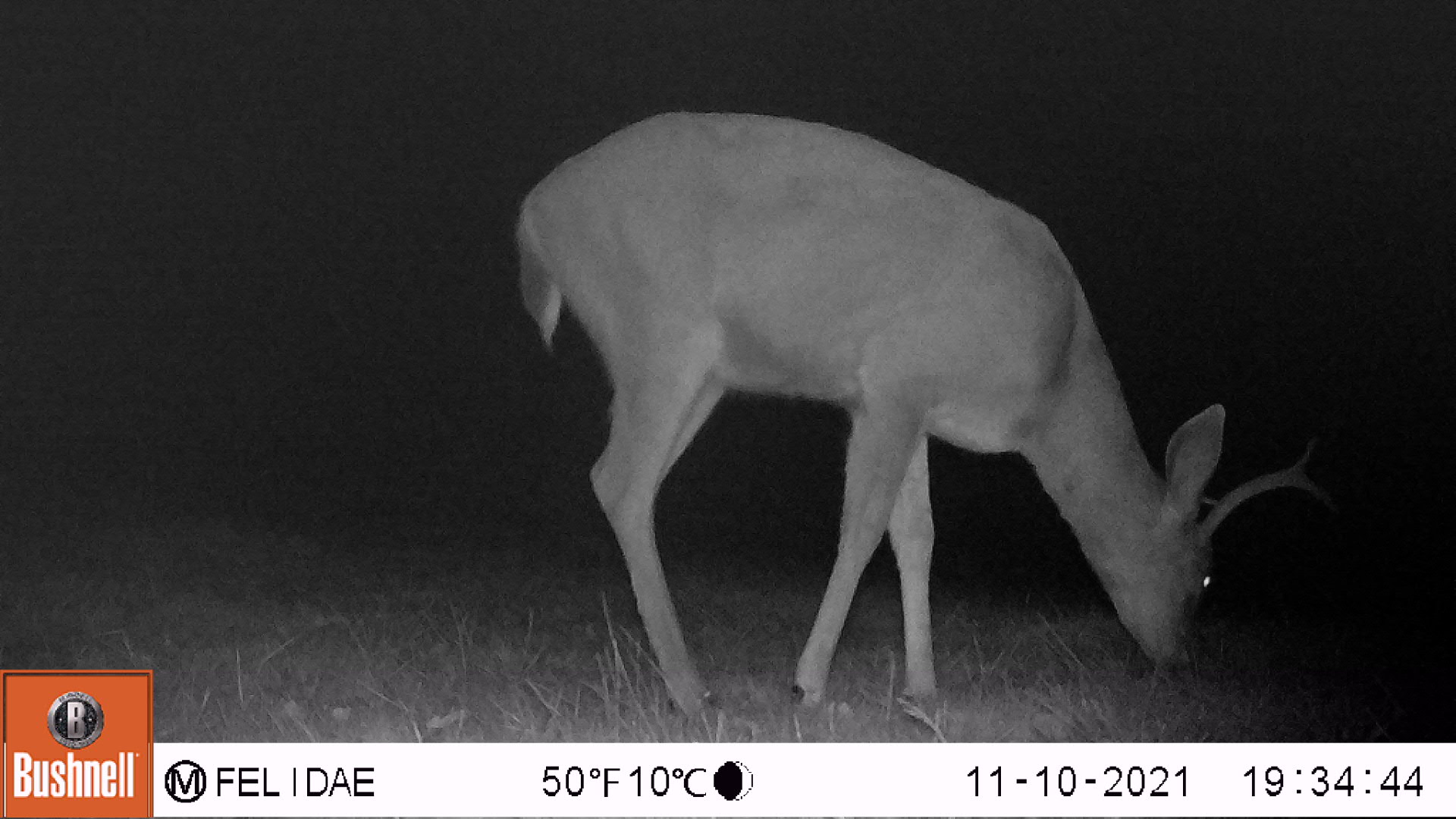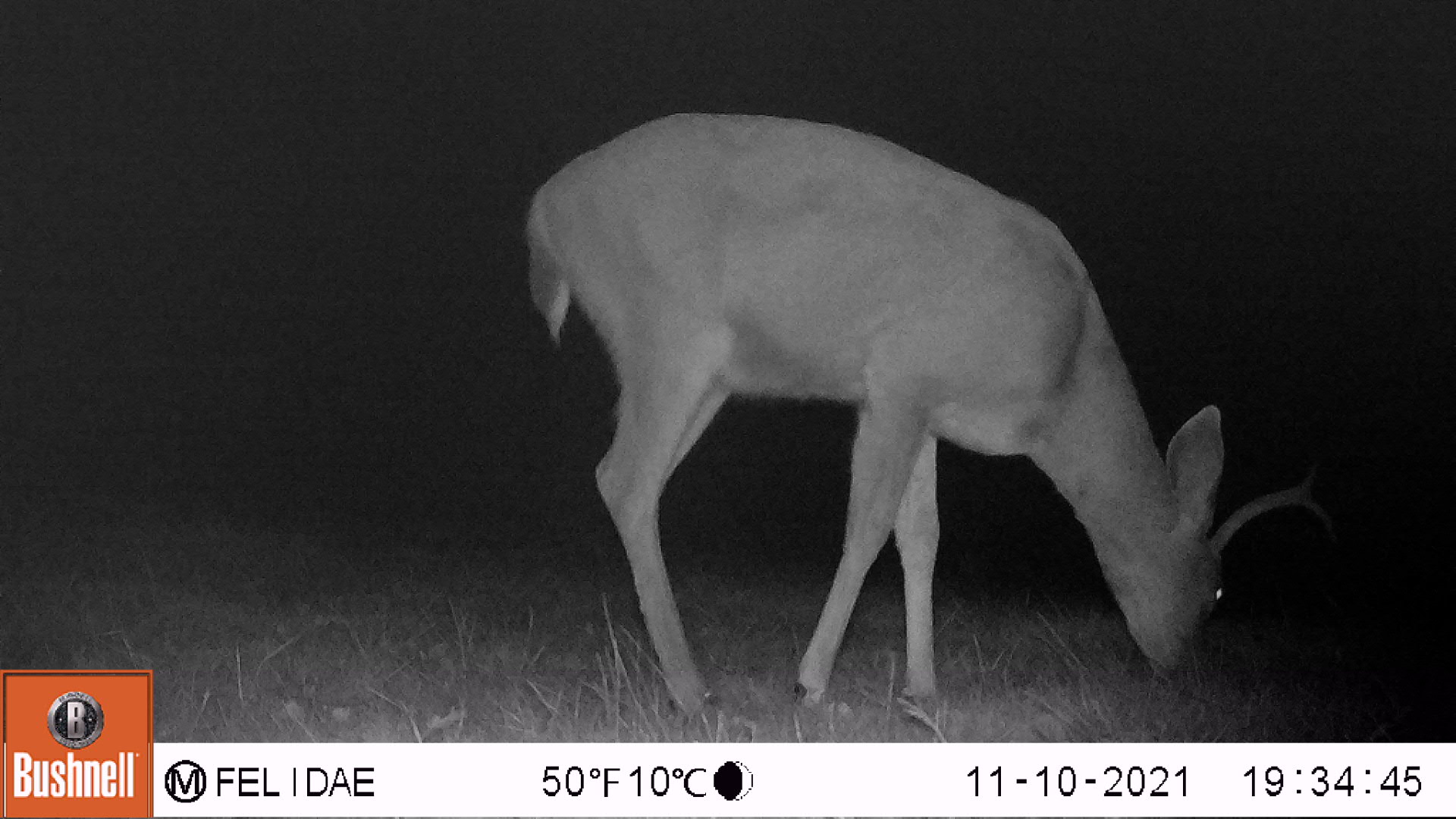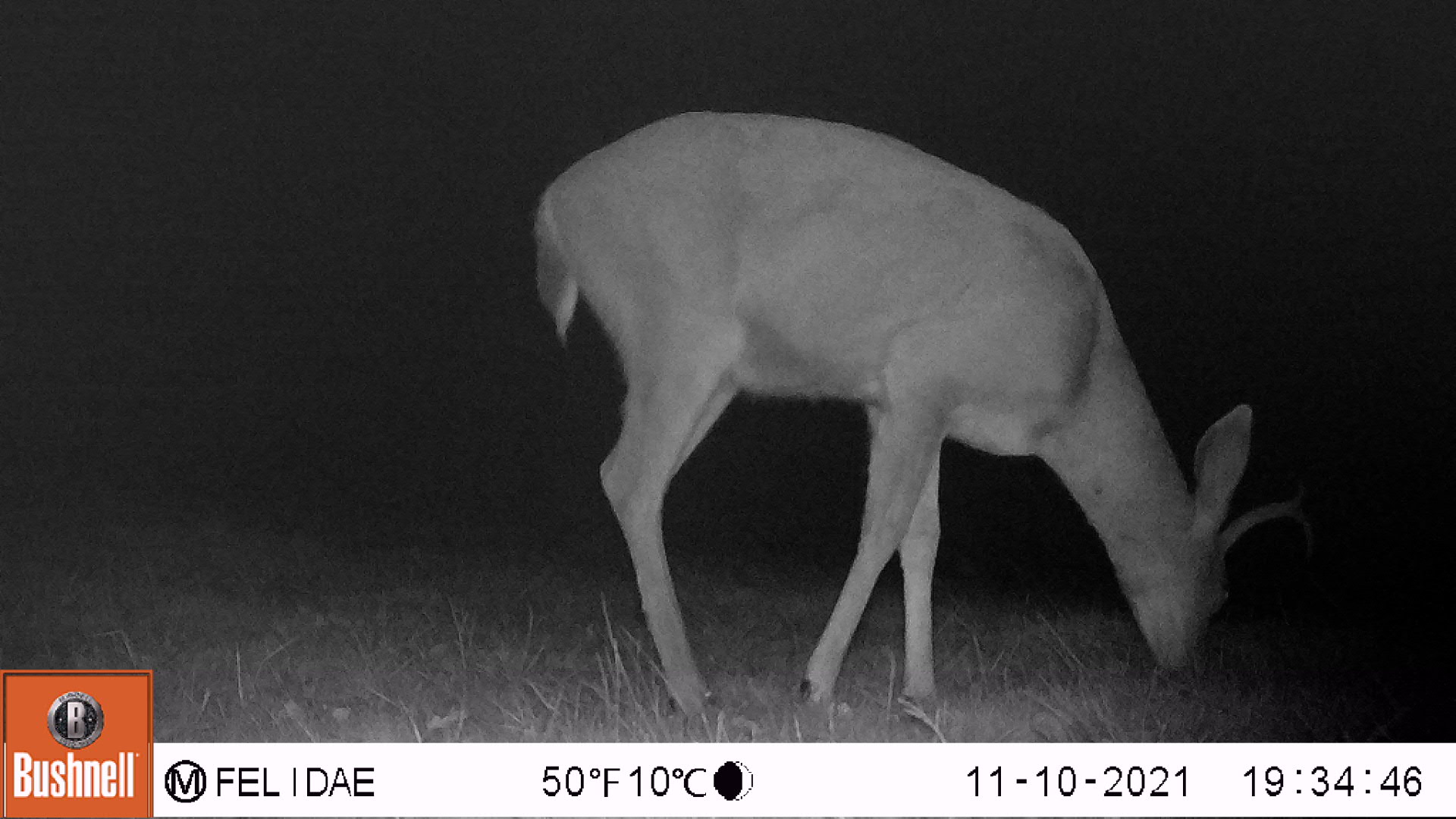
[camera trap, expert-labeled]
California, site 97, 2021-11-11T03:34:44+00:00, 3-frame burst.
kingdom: Animalia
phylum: Chordata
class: Mammalia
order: Artiodactyla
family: Cervidae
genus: Odocoileus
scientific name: Odocoileus hemionus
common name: mule deer